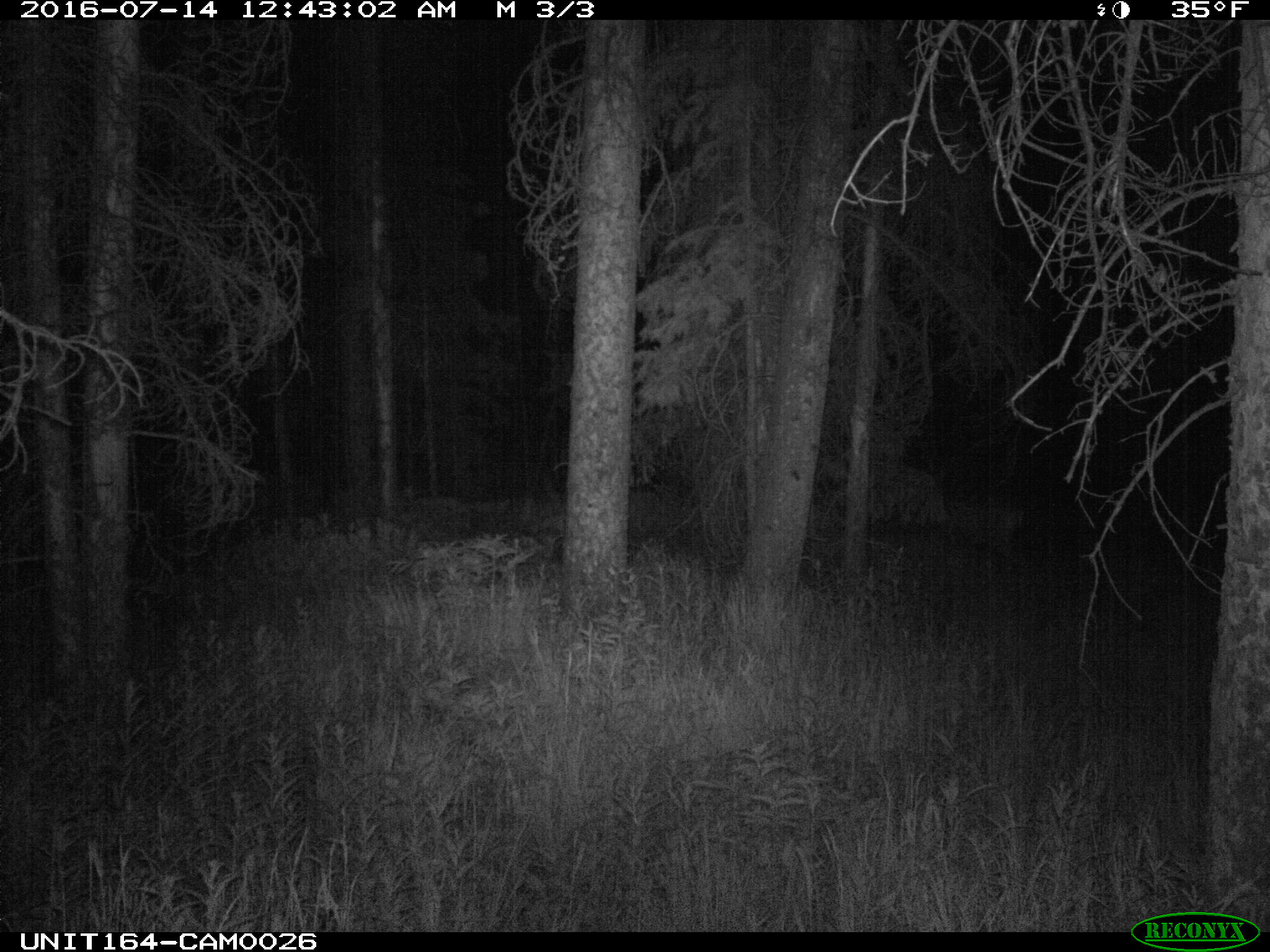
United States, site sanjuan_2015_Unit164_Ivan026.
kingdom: Animalia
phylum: Chordata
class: Mammalia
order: Artiodactyla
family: Cervidae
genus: Odocoileus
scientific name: Odocoileus hemionus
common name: mule deer